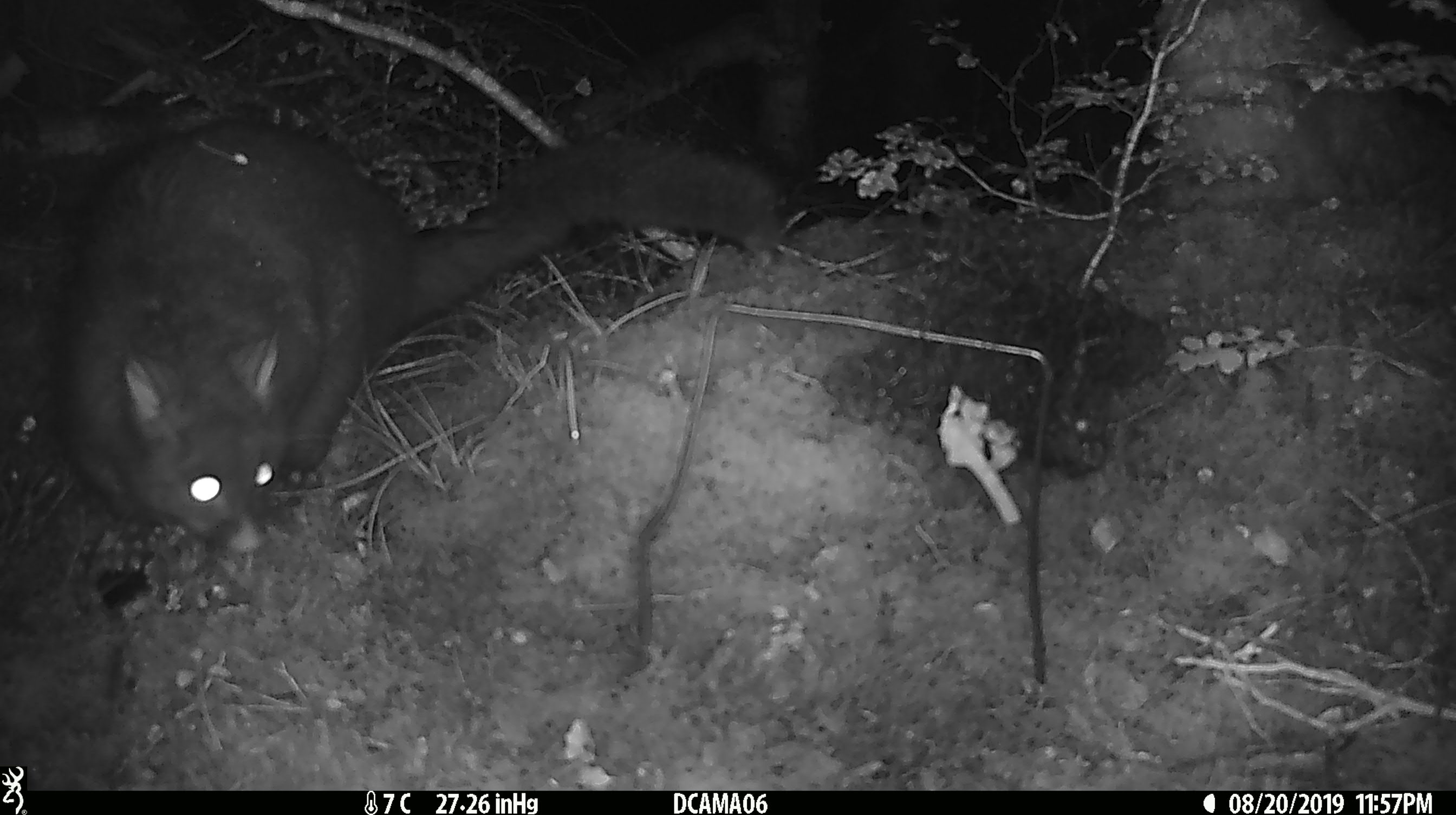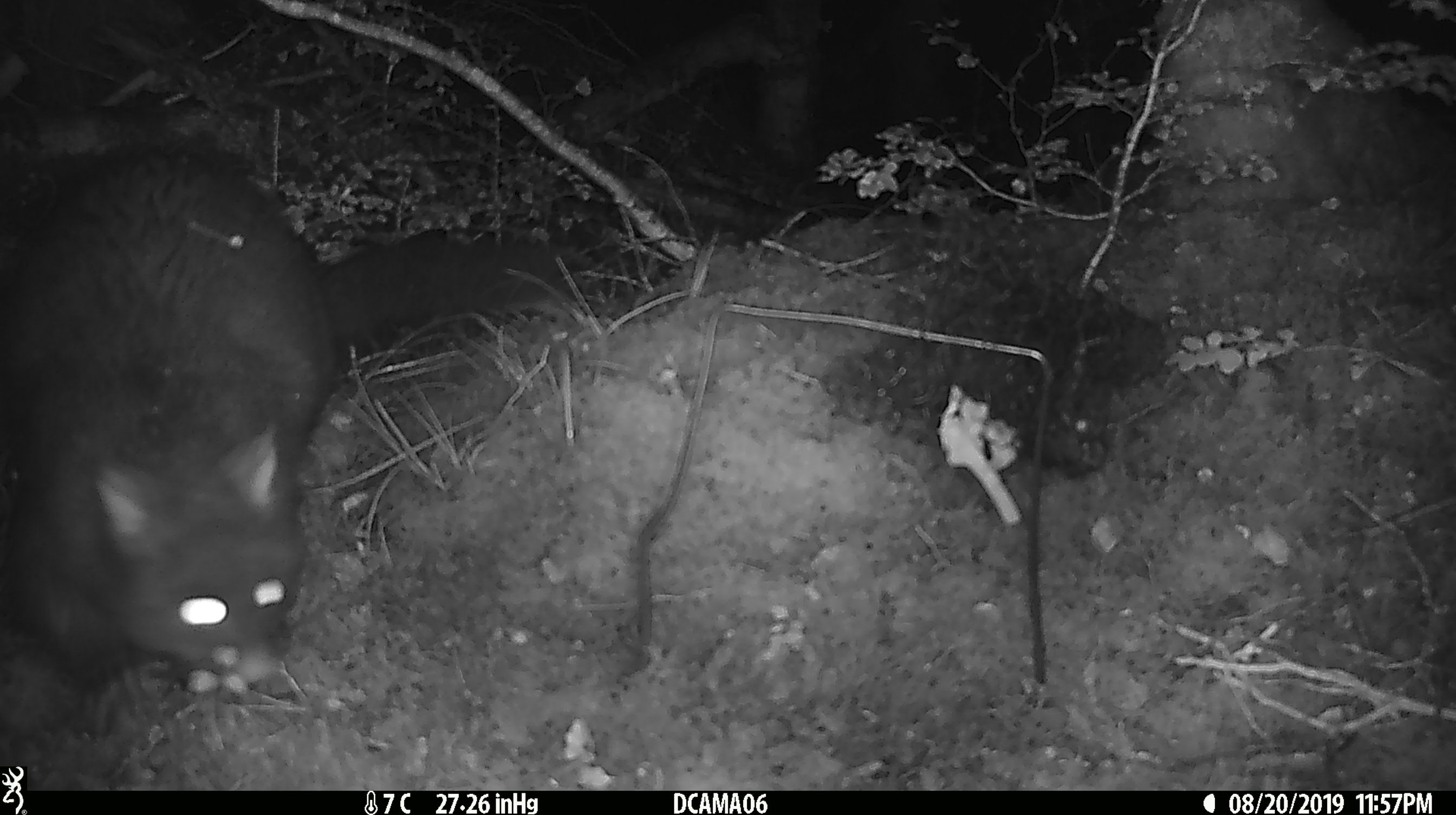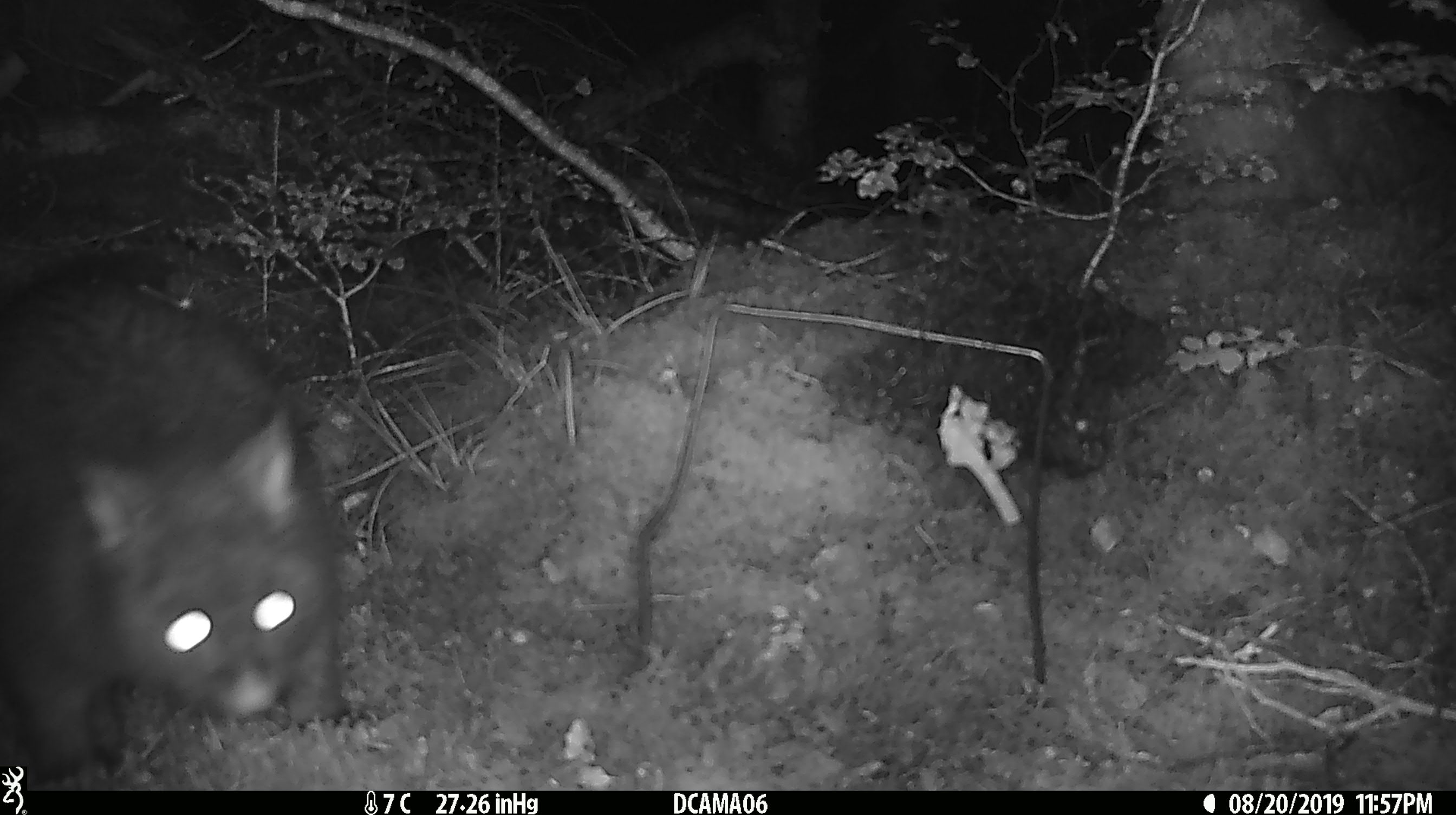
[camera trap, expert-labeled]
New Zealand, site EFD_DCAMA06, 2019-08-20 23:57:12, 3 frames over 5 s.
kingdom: Animalia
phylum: Chordata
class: Mammalia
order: Diprotodontia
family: Phalangeridae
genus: Trichosurus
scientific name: Trichosurus vulpecula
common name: common brushtail possum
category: possum